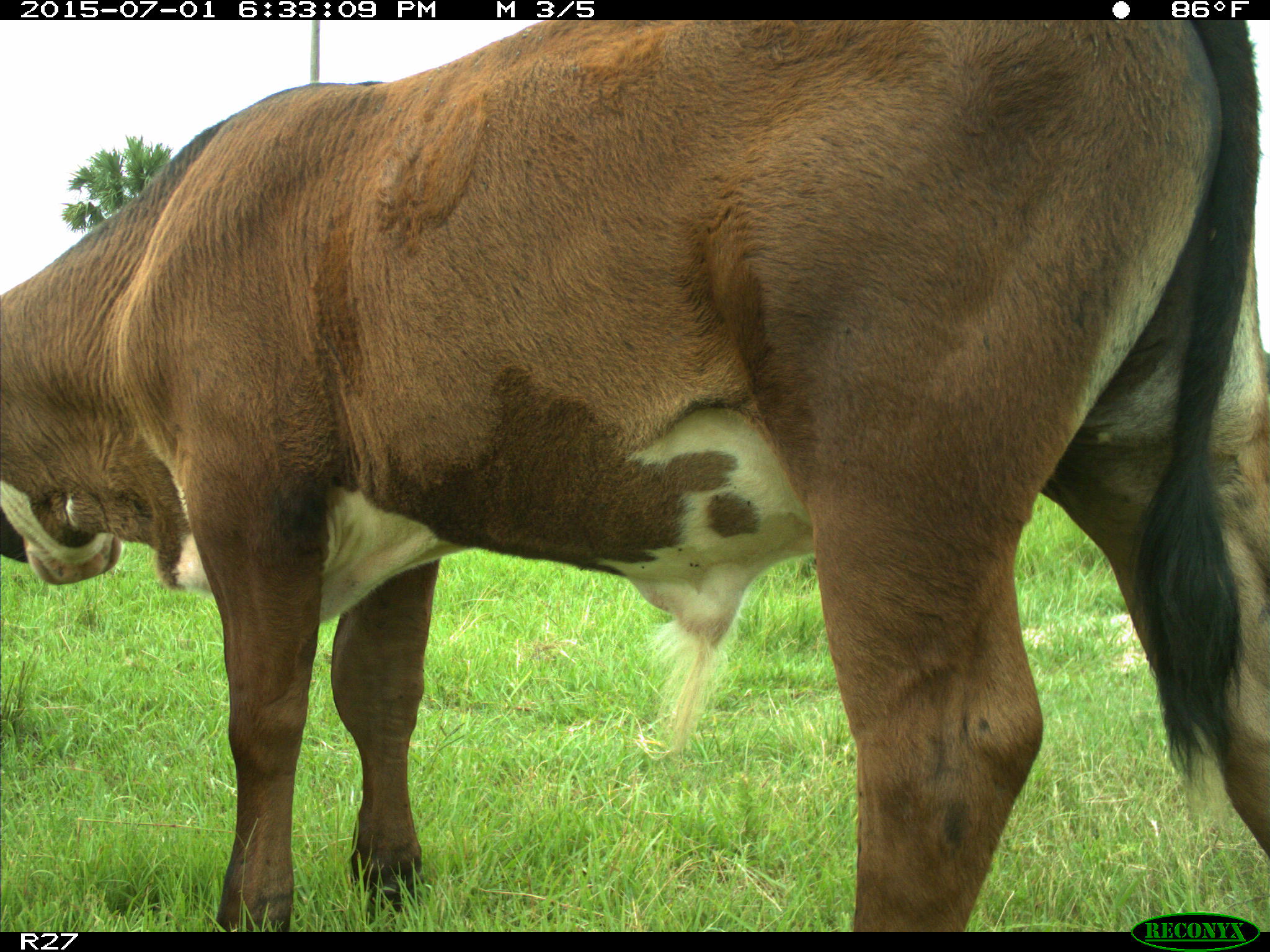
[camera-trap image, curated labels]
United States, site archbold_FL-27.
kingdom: Animalia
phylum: Chordata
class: Mammalia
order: Artiodactyla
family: Bovidae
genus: Bos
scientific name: Bos taurus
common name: domestic cow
Bos taurus (domestic cow).